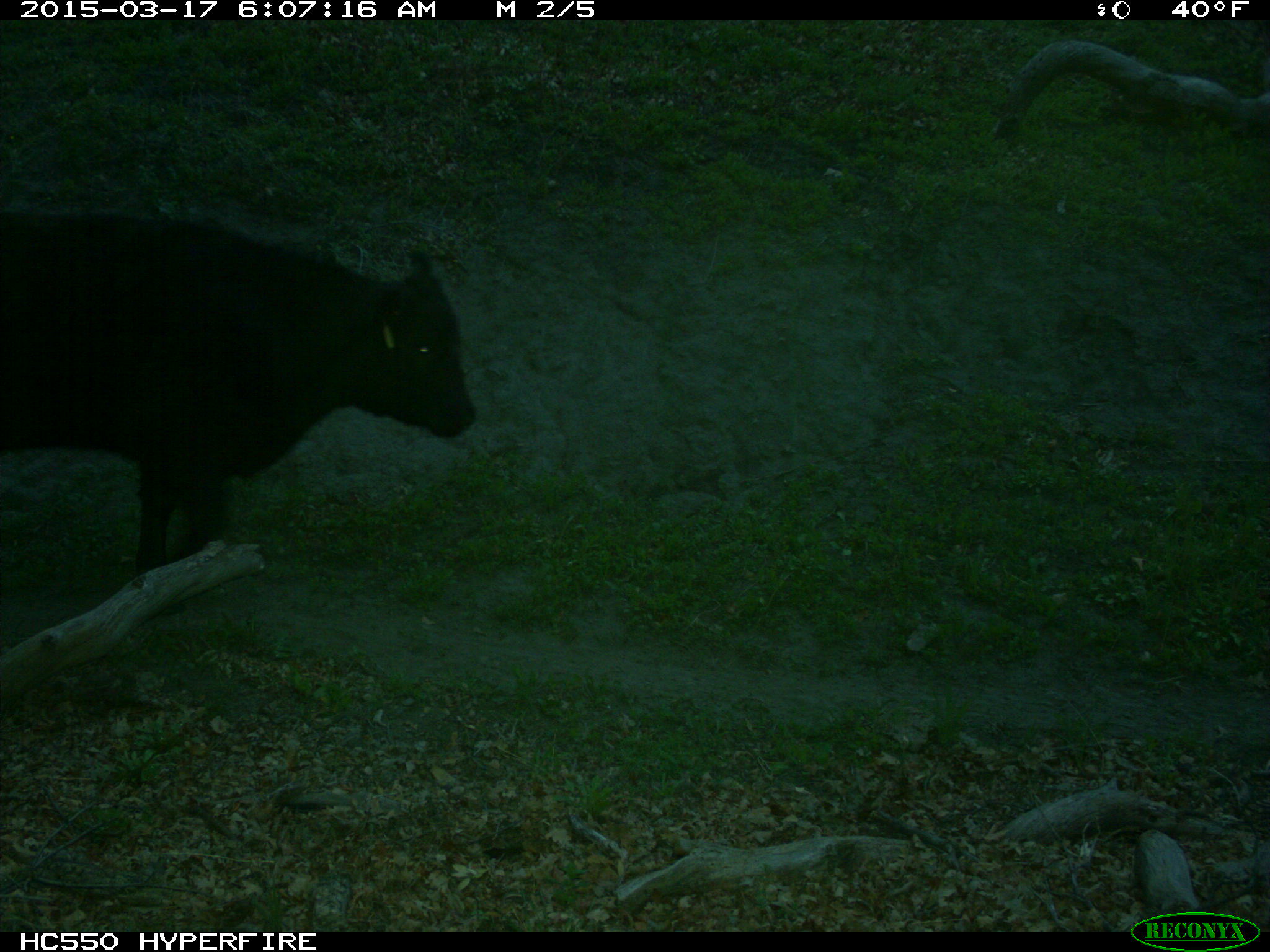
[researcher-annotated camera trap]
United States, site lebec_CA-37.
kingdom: Animalia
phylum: Chordata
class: Mammalia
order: Artiodactyla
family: Bovidae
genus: Bos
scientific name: Bos taurus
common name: domestic cow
Bos taurus (domestic cow).